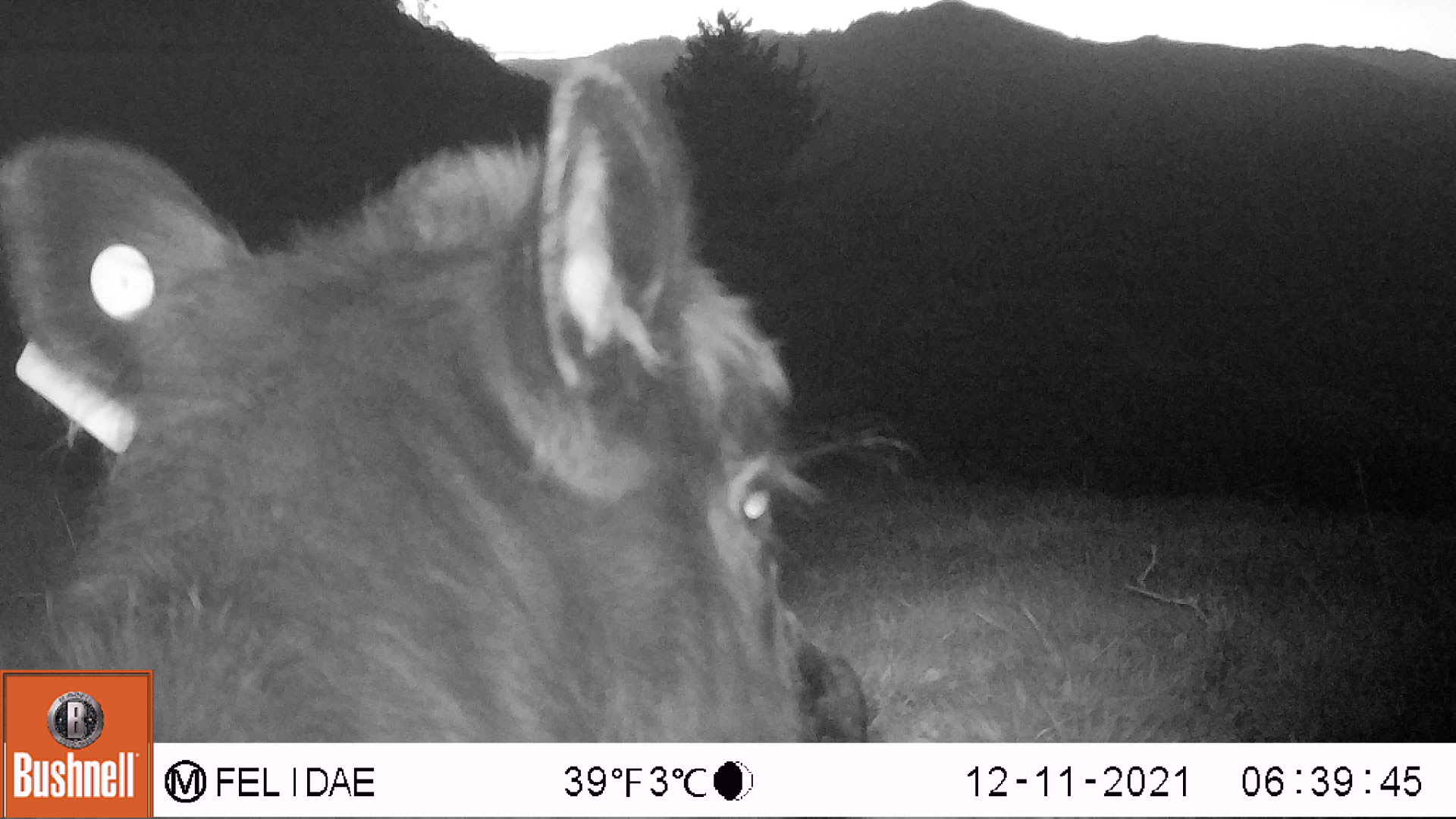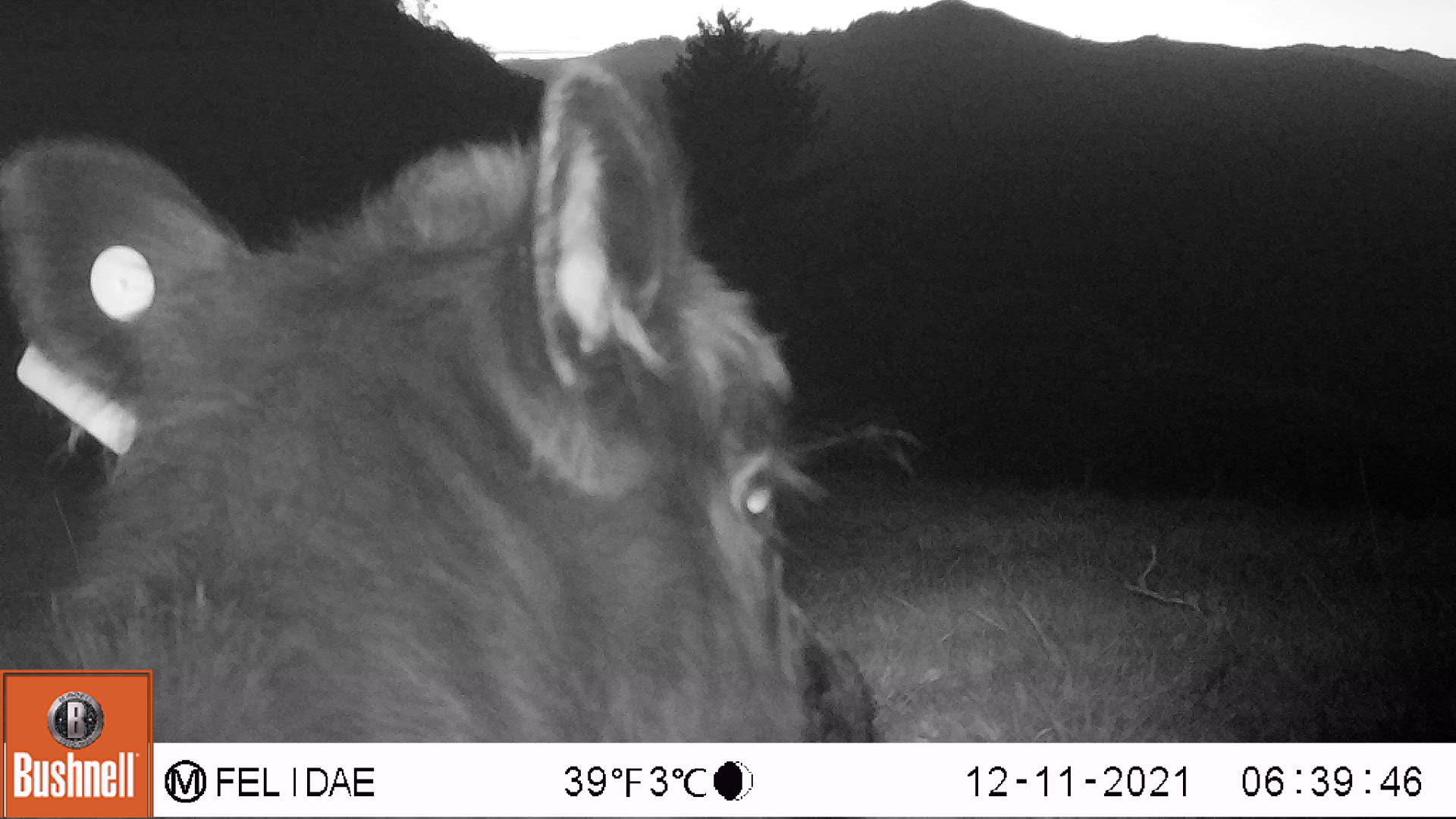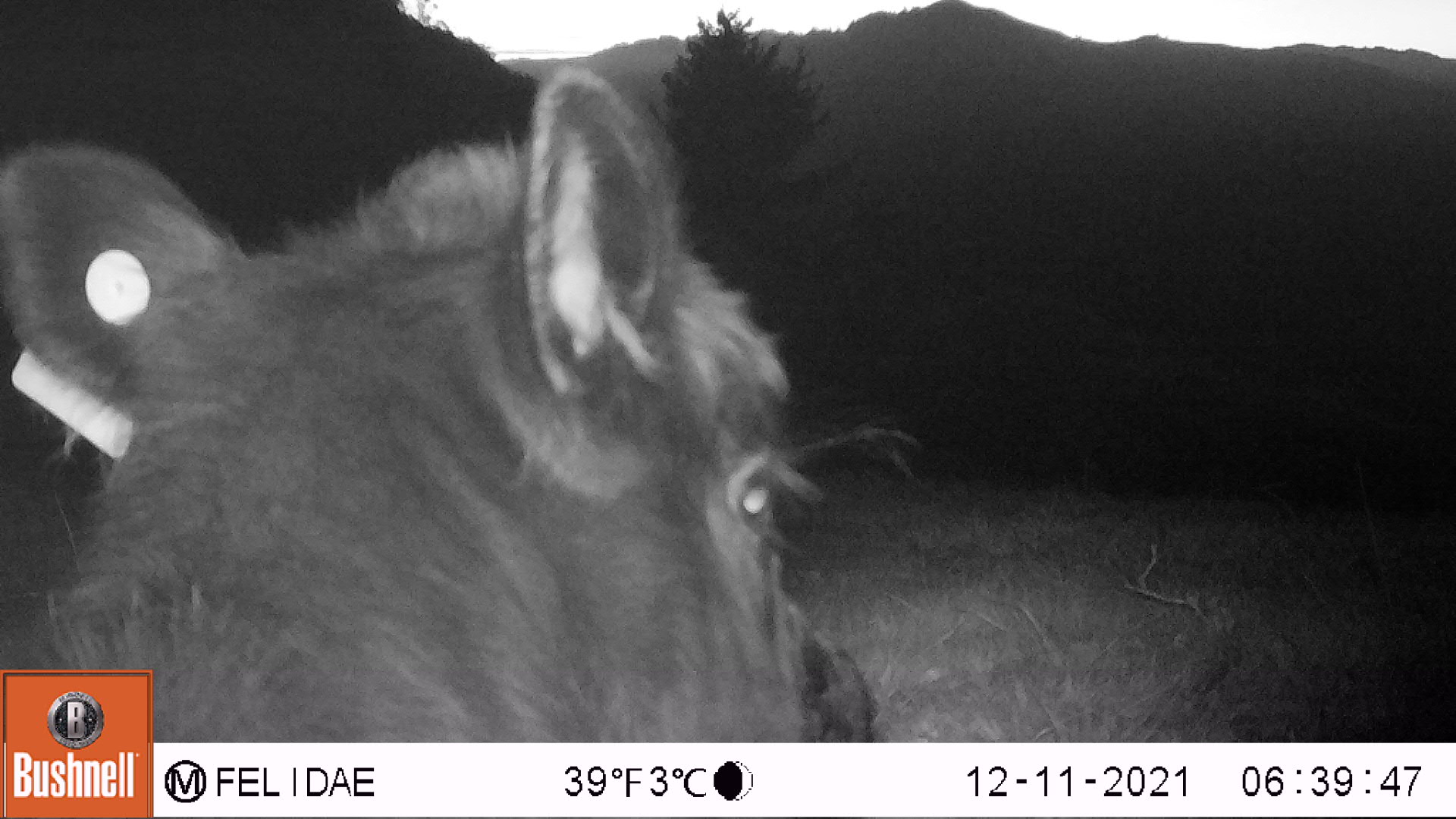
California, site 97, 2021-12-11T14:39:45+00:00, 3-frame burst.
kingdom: Animalia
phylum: Chordata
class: Mammalia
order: Artiodactyla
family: Bovidae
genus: Bos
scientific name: Bos taurus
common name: domestic cattle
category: cattle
Cattle (domestic cattle) (Bos taurus).